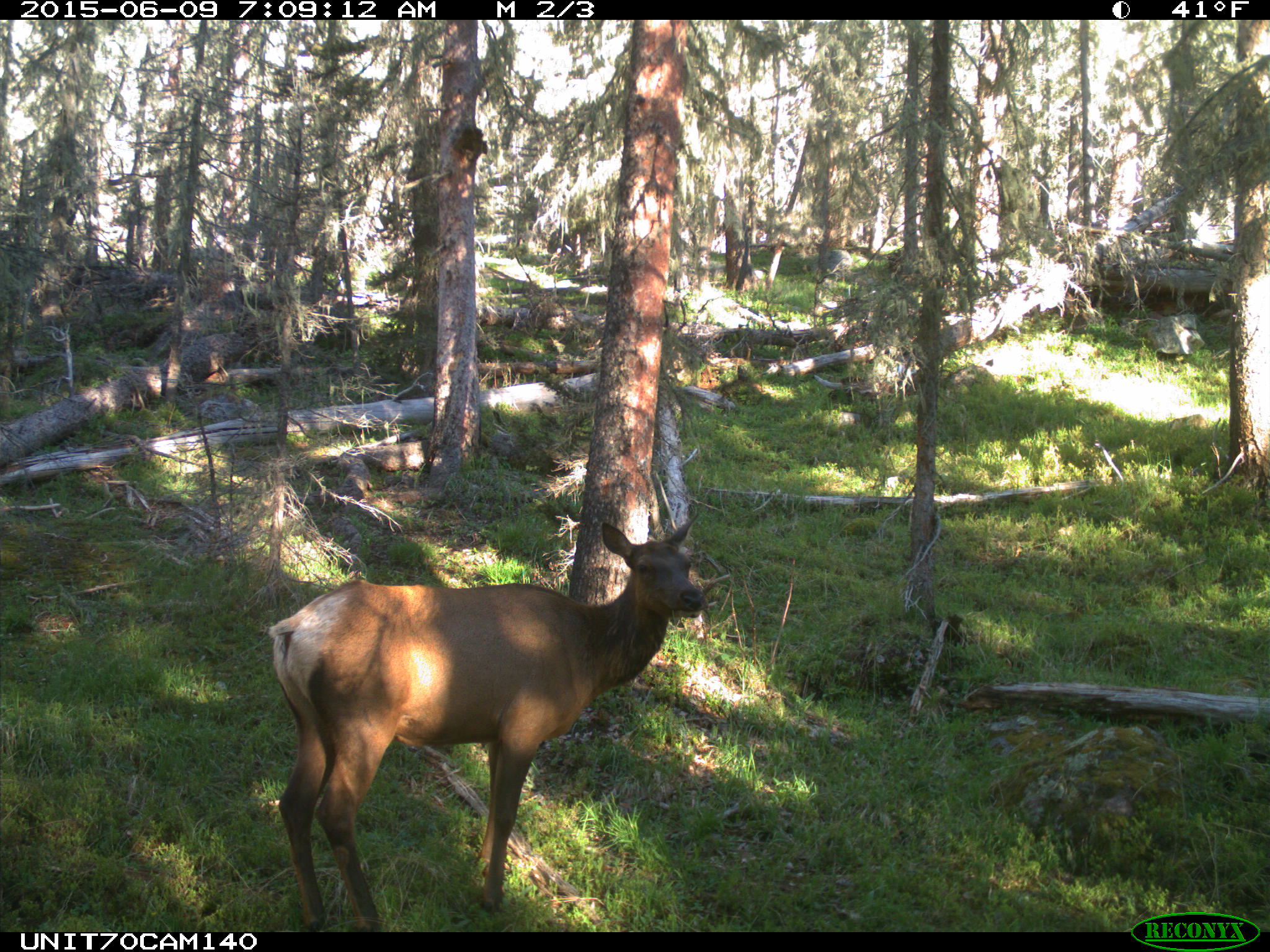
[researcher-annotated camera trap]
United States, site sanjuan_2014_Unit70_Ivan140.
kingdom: Animalia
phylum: Chordata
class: Mammalia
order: Artiodactyla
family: Cervidae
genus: Cervus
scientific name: Cervus elaphus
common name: red deer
Cervus elaphus (red deer).